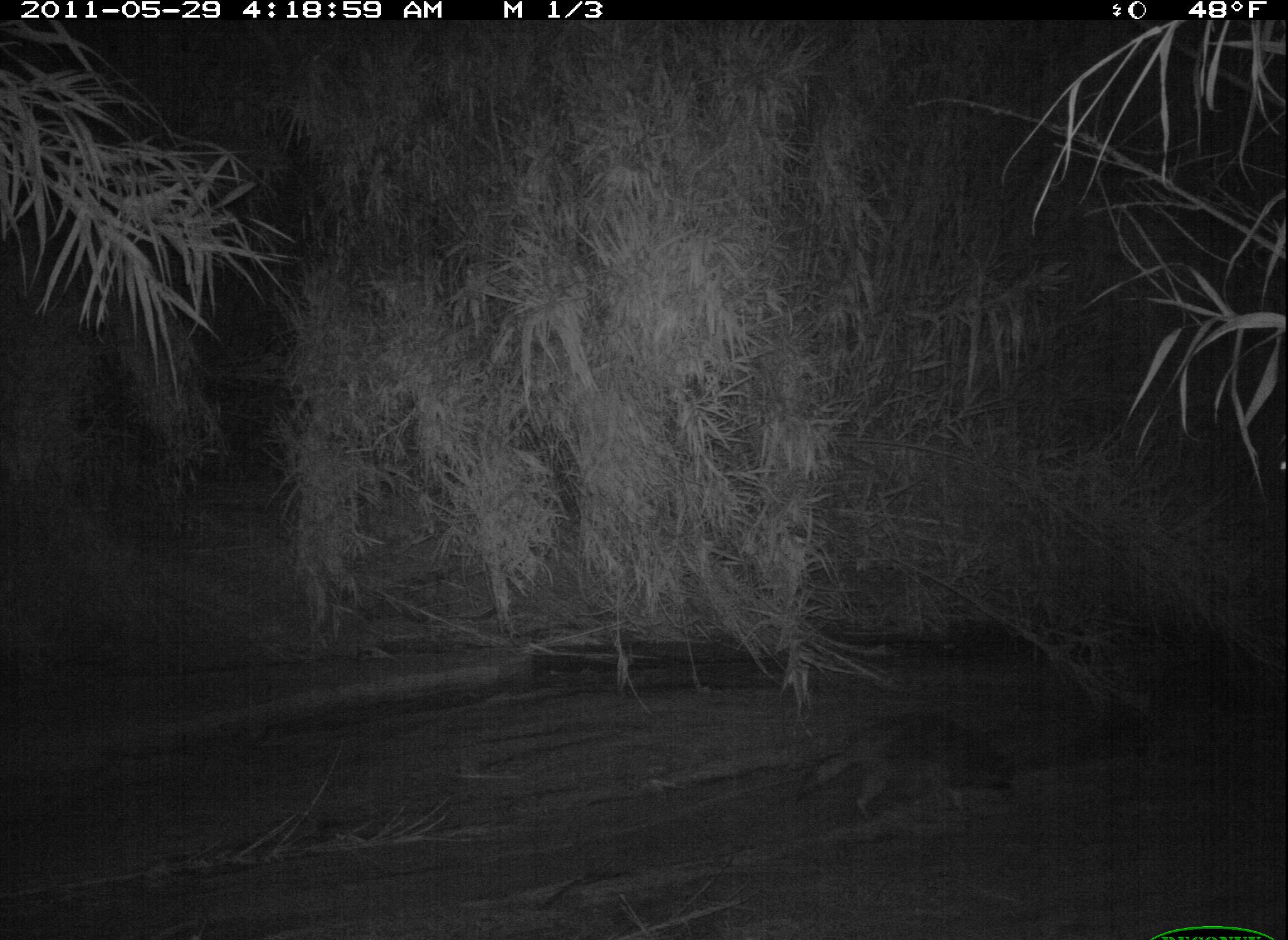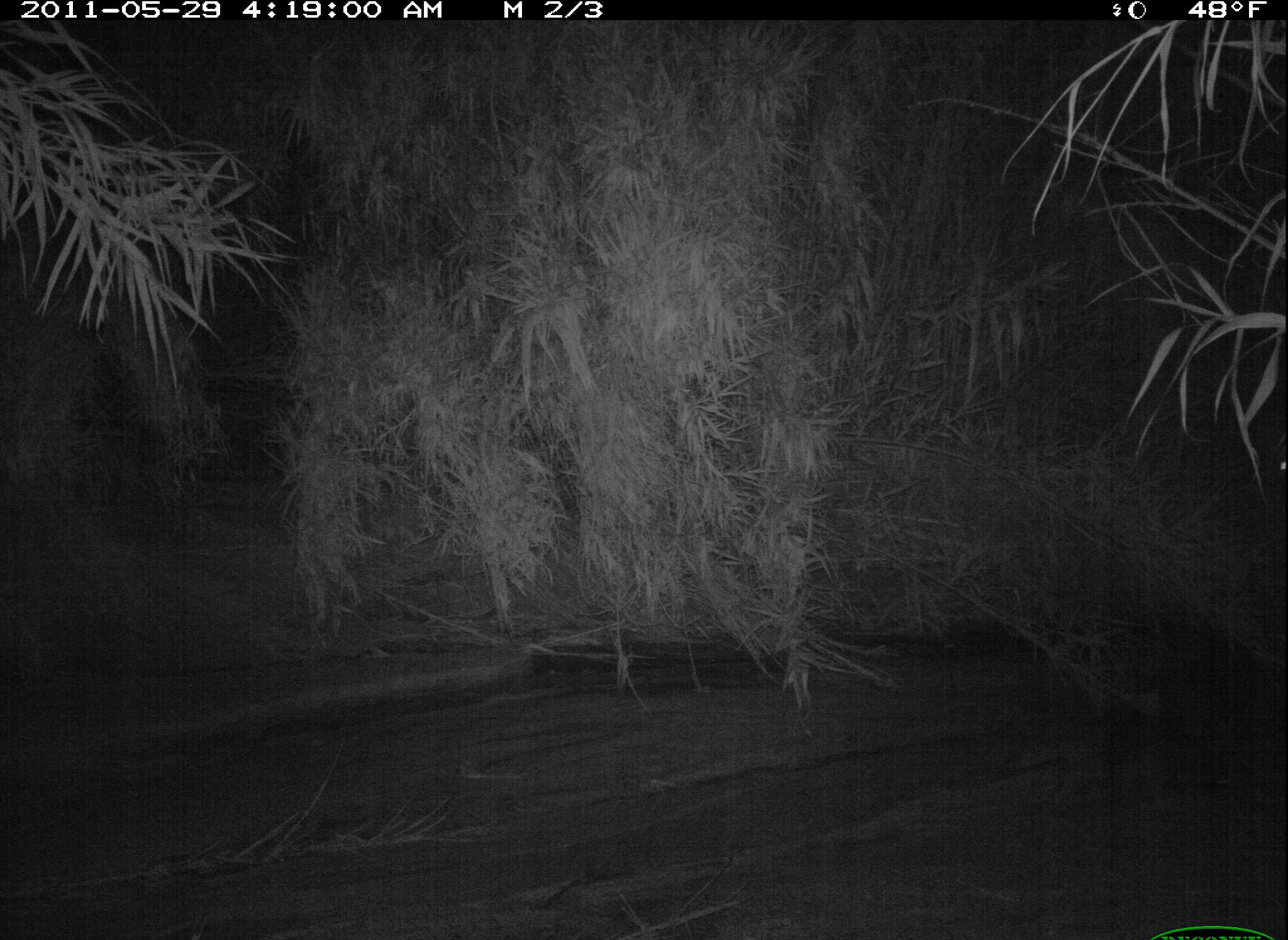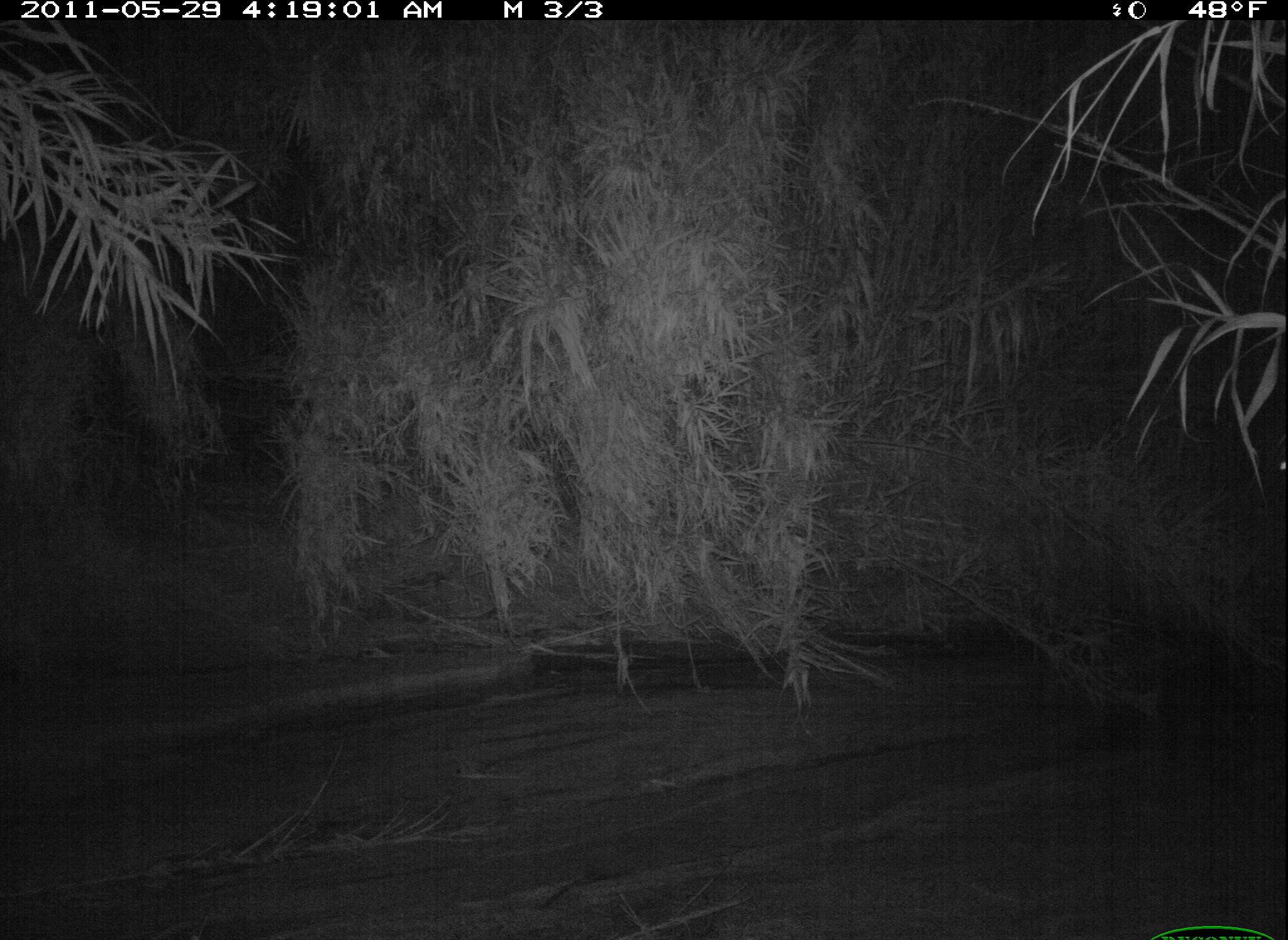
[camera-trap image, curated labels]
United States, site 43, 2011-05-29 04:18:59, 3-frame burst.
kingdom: Animalia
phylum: Chordata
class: Mammalia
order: Carnivora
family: Procyonidae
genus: Procyon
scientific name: Procyon lotor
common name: raccoon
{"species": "raccoon (Procyon lotor)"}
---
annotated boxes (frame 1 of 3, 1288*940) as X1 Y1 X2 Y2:
raccoon: 794 705 1027 823